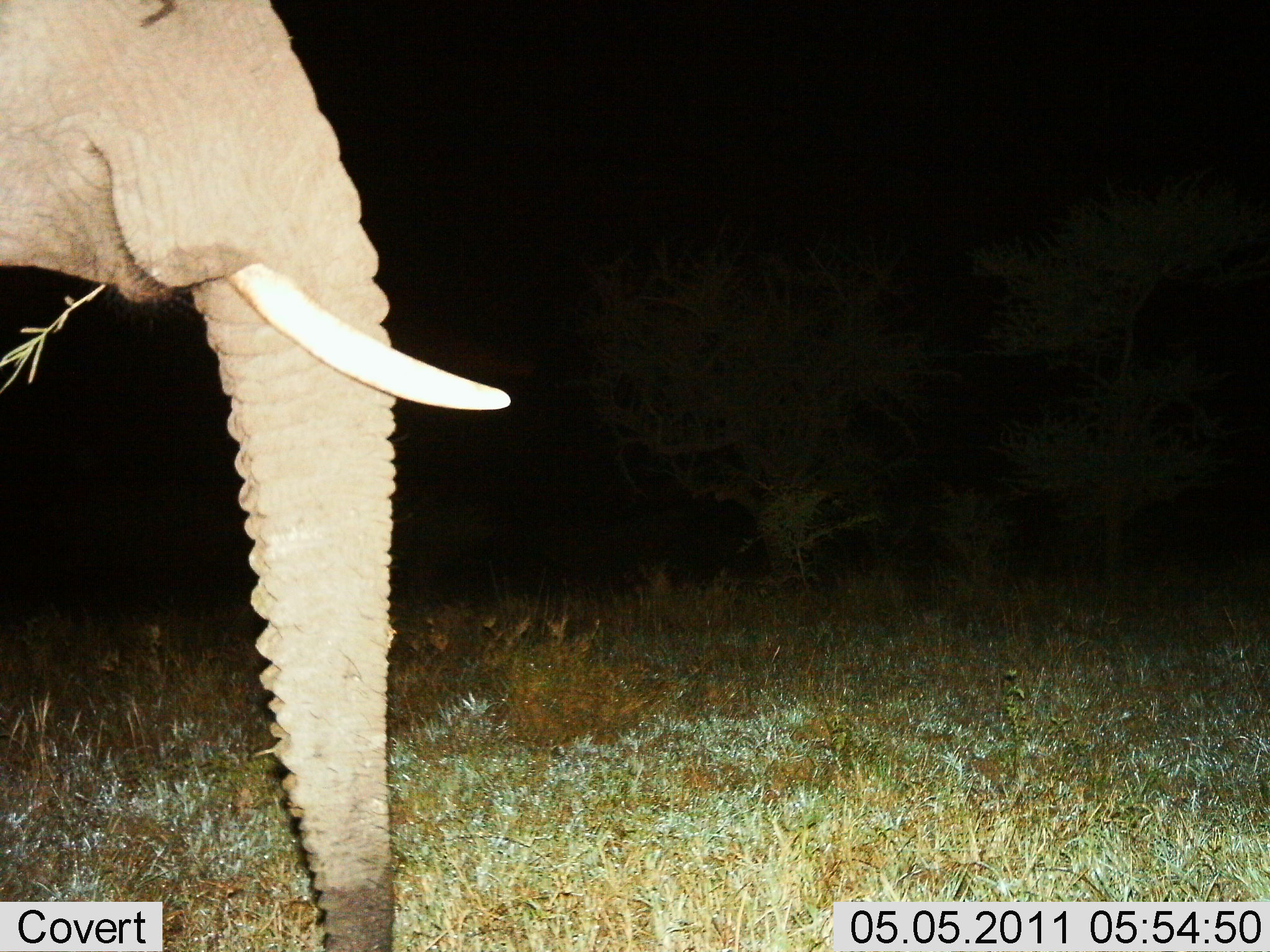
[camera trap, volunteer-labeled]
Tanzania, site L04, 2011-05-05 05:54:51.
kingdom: Animalia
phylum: Chordata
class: Mammalia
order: Proboscidea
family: Elephantidae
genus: Loxodonta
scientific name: Loxodonta africana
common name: african bush elephant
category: elephant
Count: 1.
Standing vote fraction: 50%.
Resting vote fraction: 10%.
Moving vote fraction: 0%.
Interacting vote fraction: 0%.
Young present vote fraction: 0%.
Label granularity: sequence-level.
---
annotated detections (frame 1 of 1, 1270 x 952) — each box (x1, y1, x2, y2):
animal: (0, 1, 512, 948)